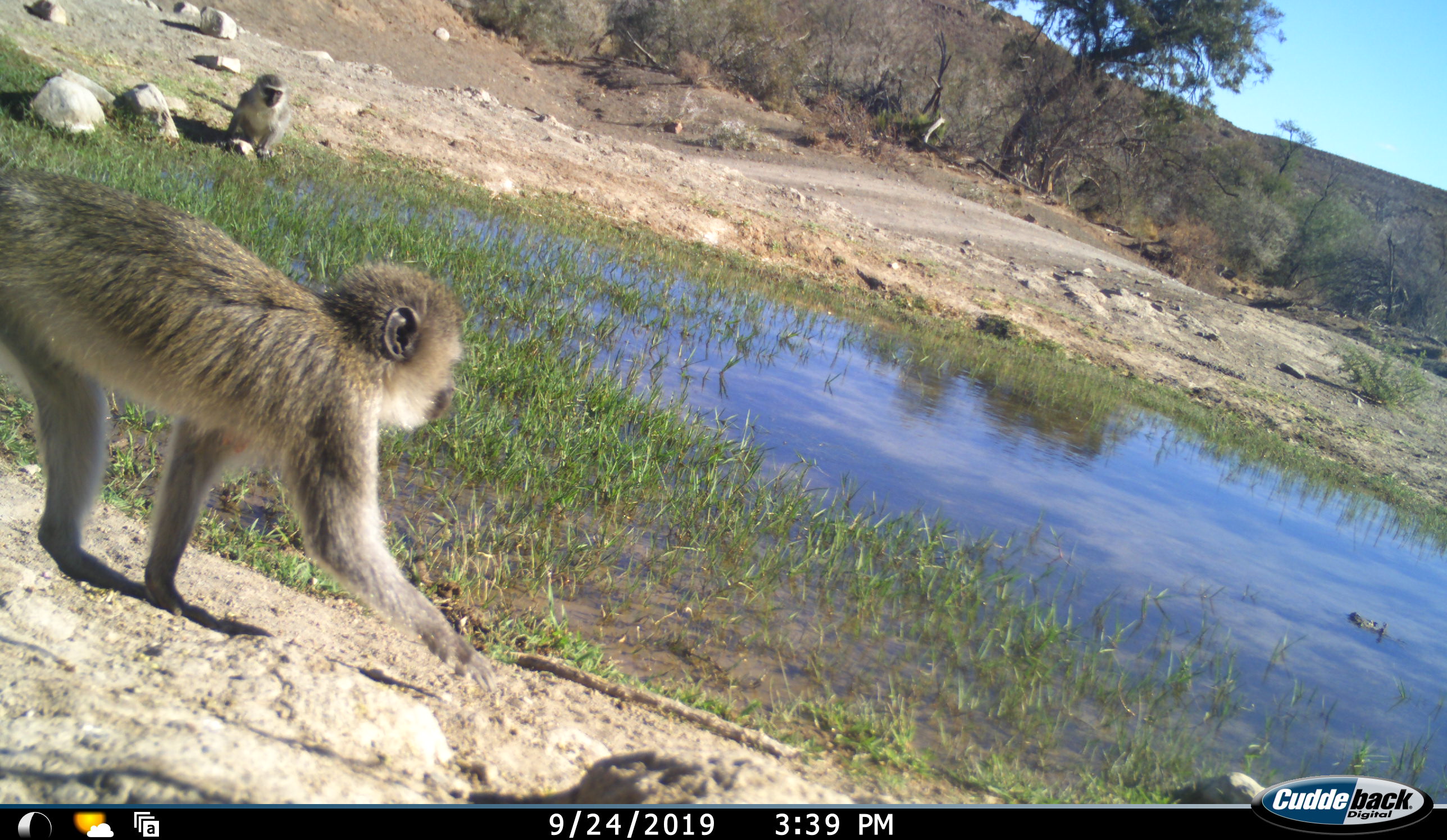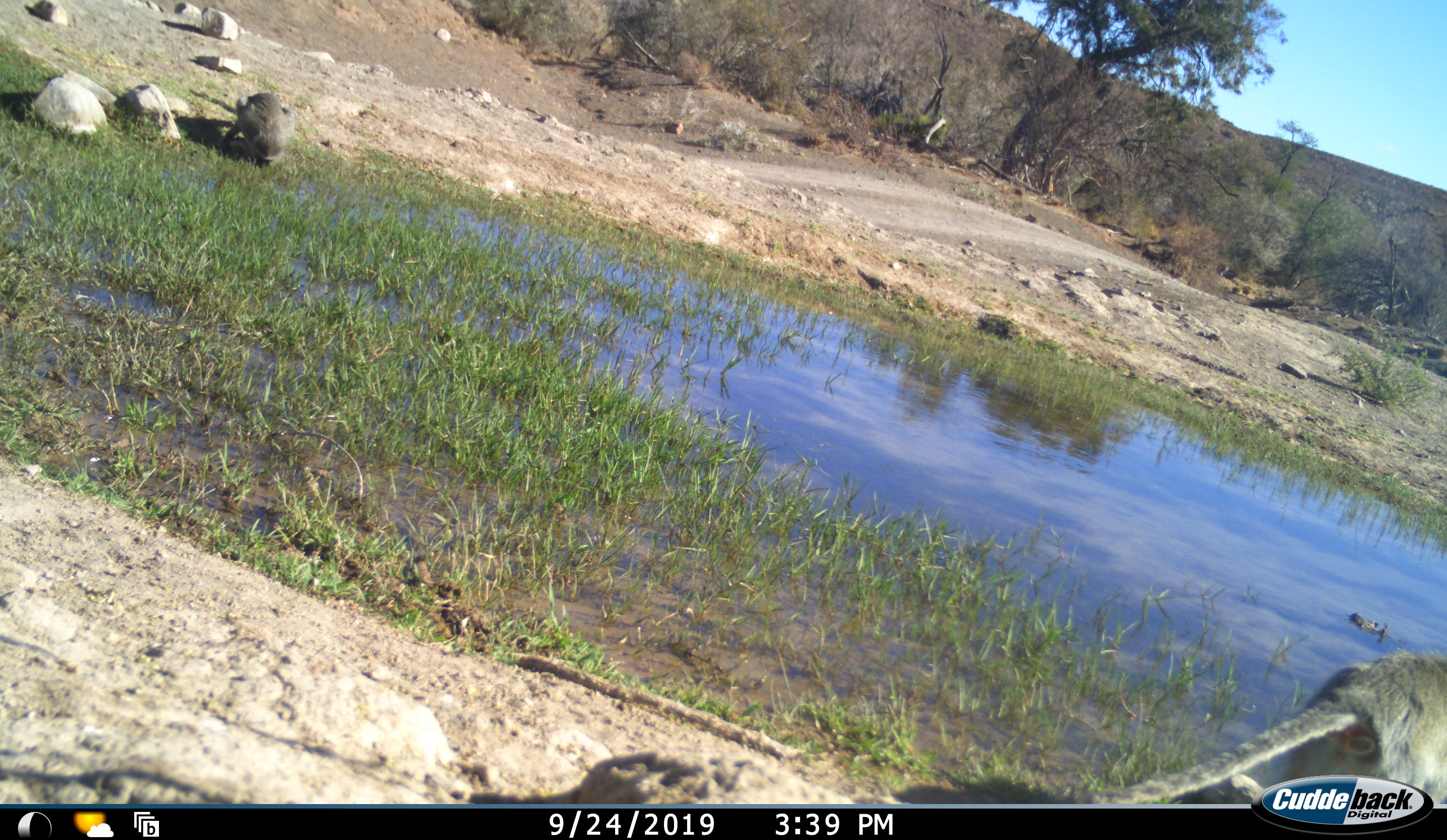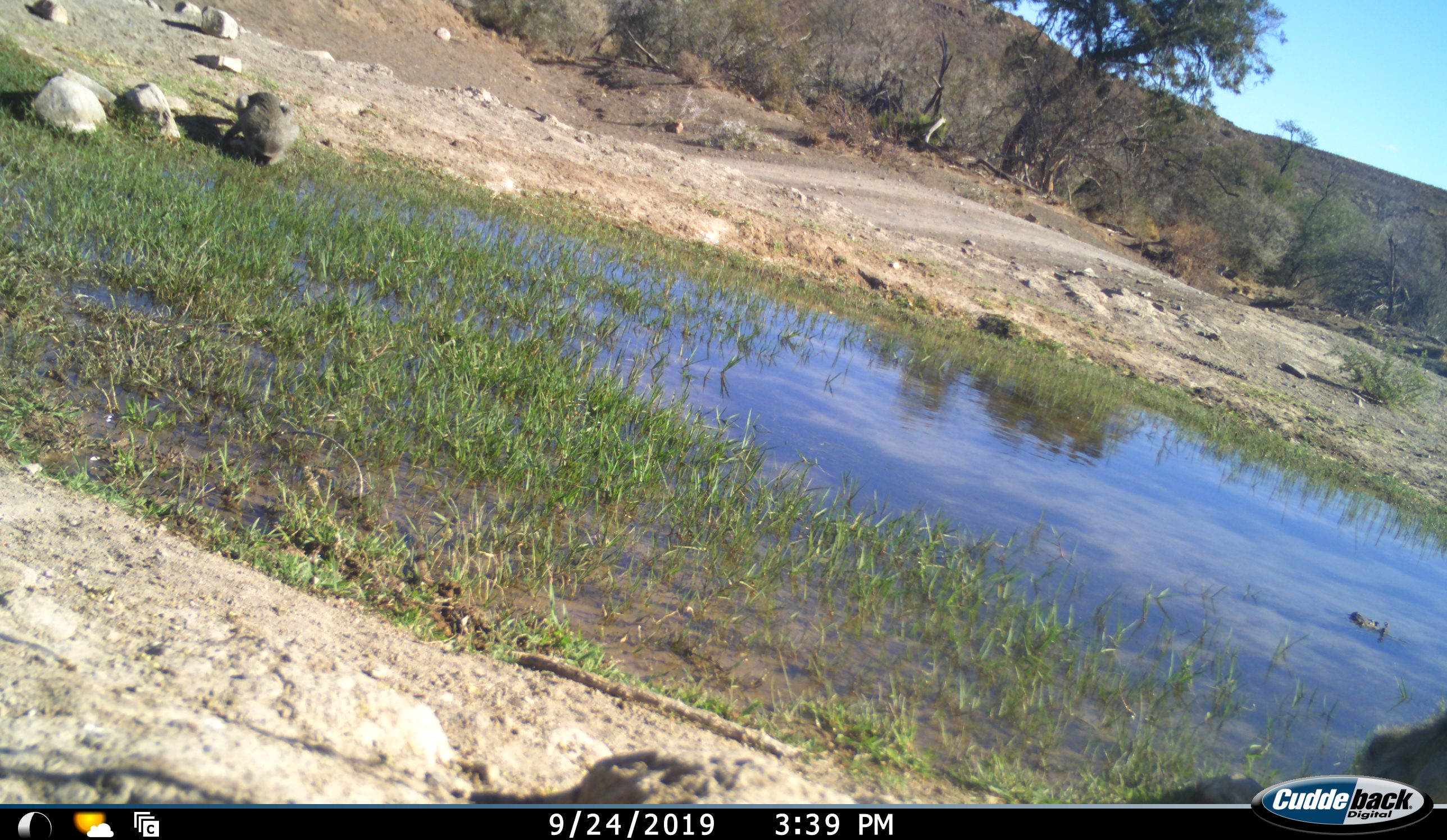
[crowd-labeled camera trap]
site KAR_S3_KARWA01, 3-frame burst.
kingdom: Animalia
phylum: Chordata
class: Mammalia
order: Primates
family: Cercopithecidae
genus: Chlorocebus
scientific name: Chlorocebus pygerythrus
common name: vervet monkey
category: monkeyvervet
Monkeyvervet (vervet monkey) (Chlorocebus pygerythrus), count 2. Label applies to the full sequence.